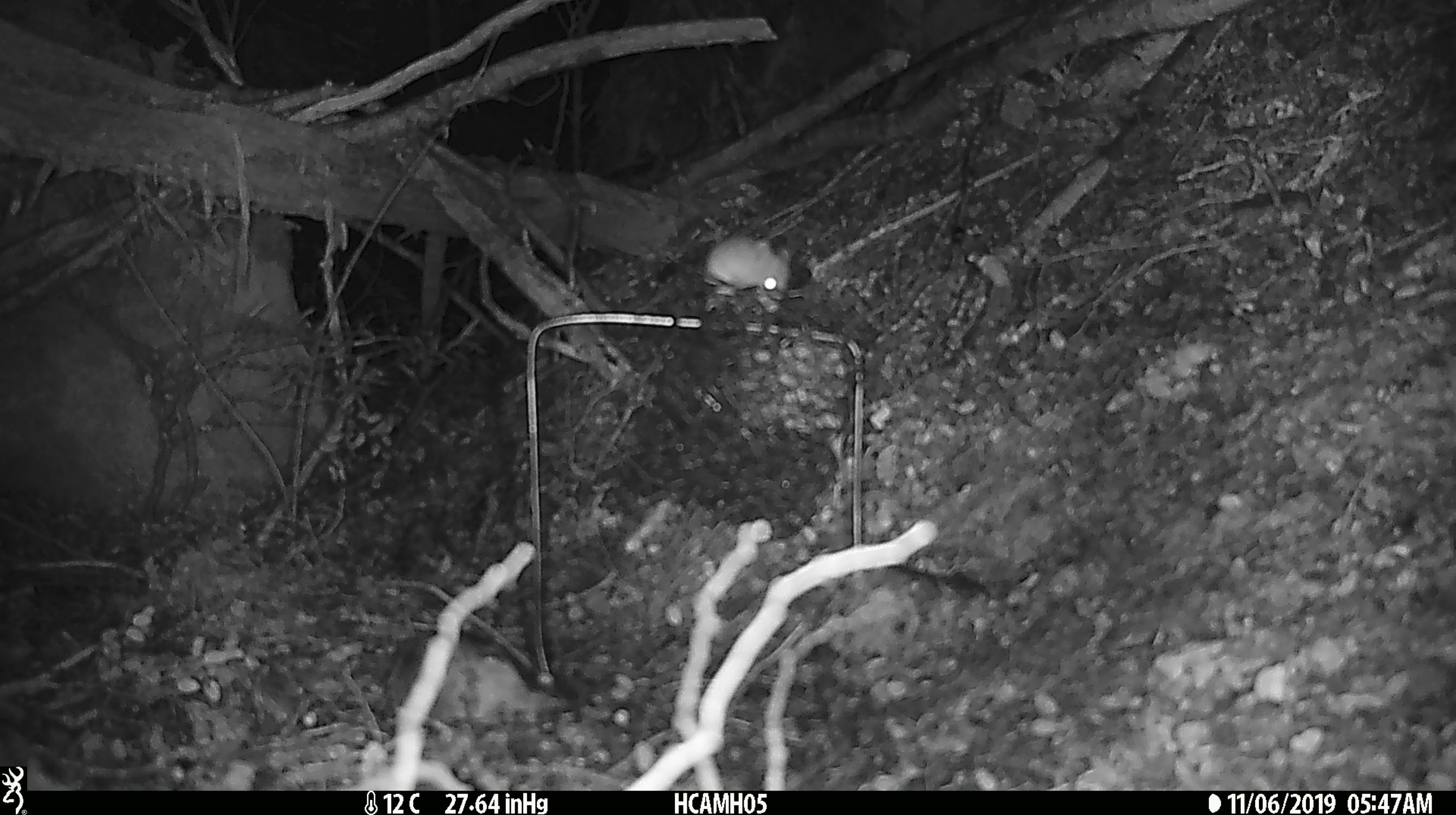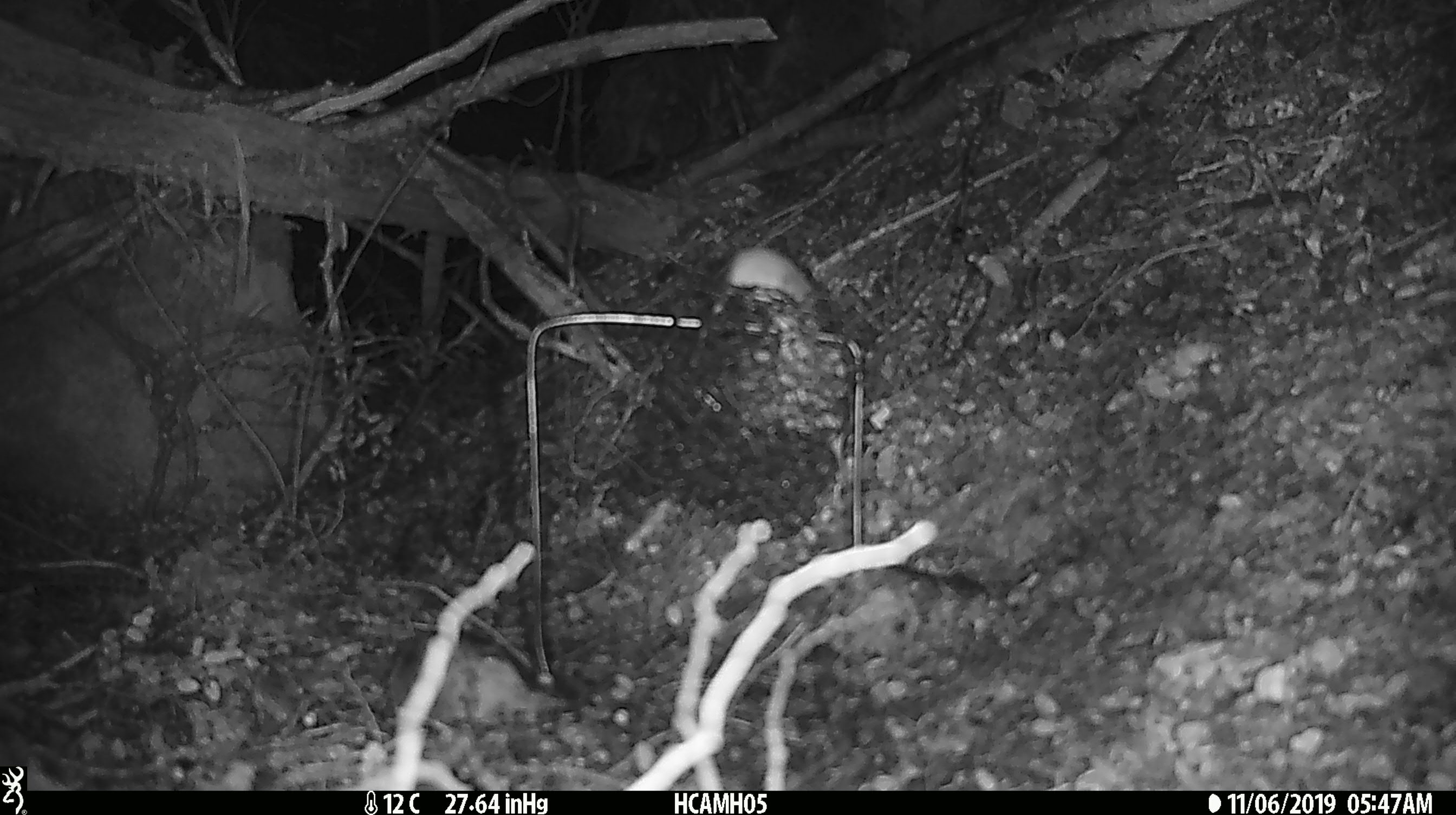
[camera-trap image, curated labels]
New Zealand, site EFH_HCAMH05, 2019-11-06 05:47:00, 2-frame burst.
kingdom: Animalia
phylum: Chordata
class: Mammalia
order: Rodentia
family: Muridae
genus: Mus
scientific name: Mus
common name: mouse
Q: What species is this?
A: Mouse (Mus).